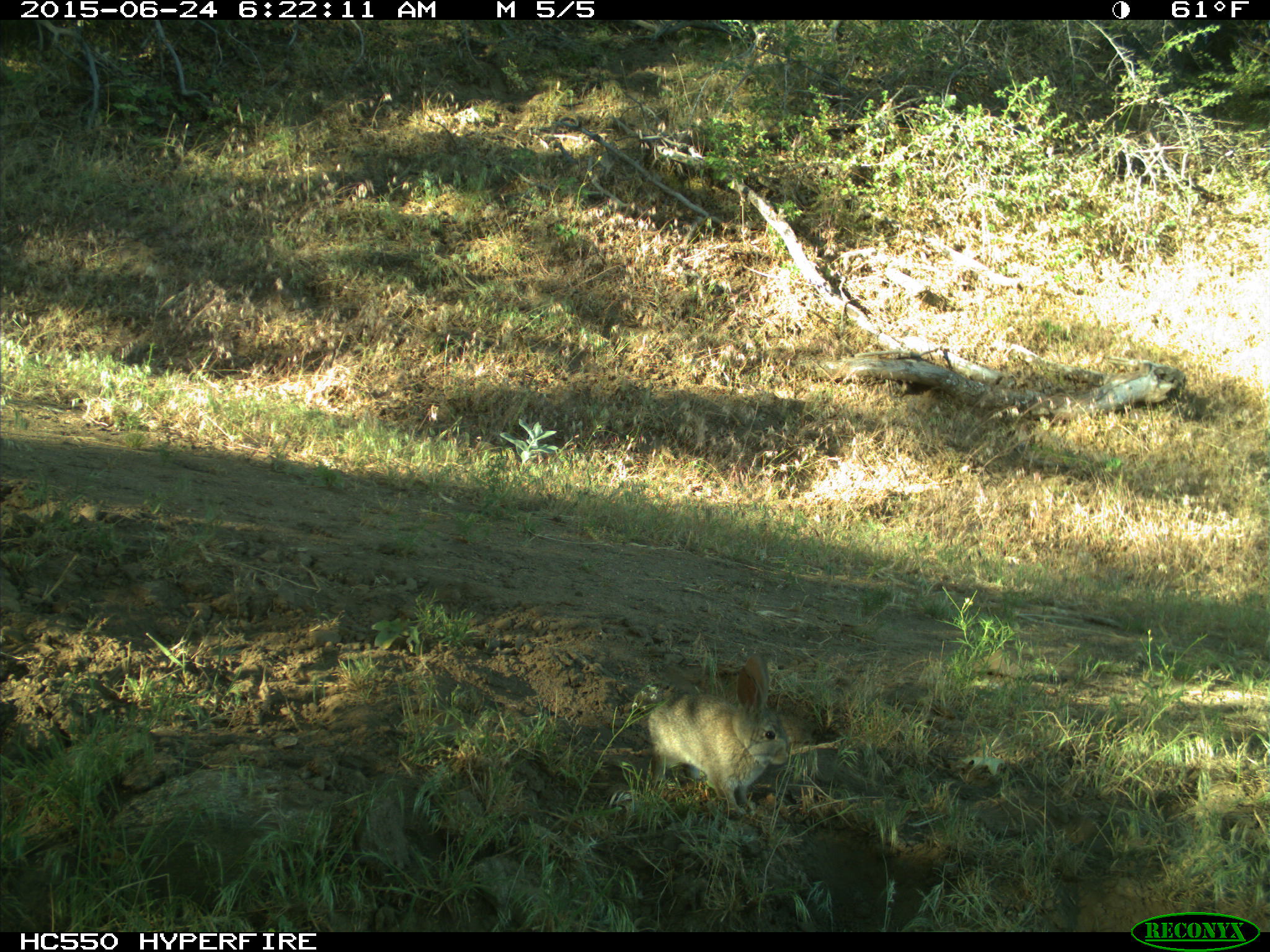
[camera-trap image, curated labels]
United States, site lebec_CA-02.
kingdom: Animalia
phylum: Chordata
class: Mammalia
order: Lagomorpha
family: Leporidae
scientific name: Leporidae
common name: rabbits and hares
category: unidentified rabbit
Unidentified rabbit (rabbits and hares) (Leporidae).